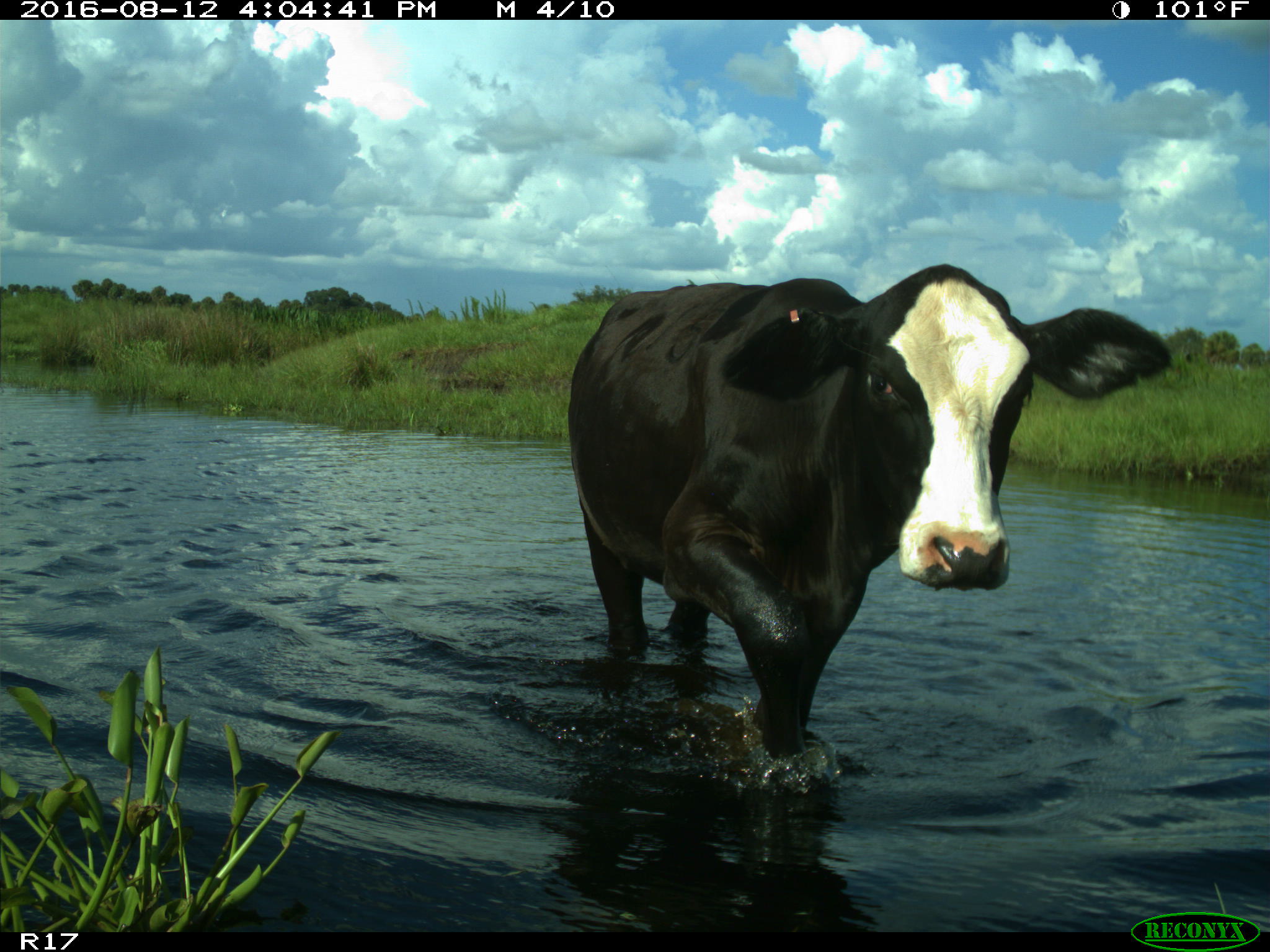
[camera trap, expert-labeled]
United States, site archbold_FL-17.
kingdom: Animalia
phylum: Chordata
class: Mammalia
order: Artiodactyla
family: Bovidae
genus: Bos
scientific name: Bos taurus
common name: domestic cow